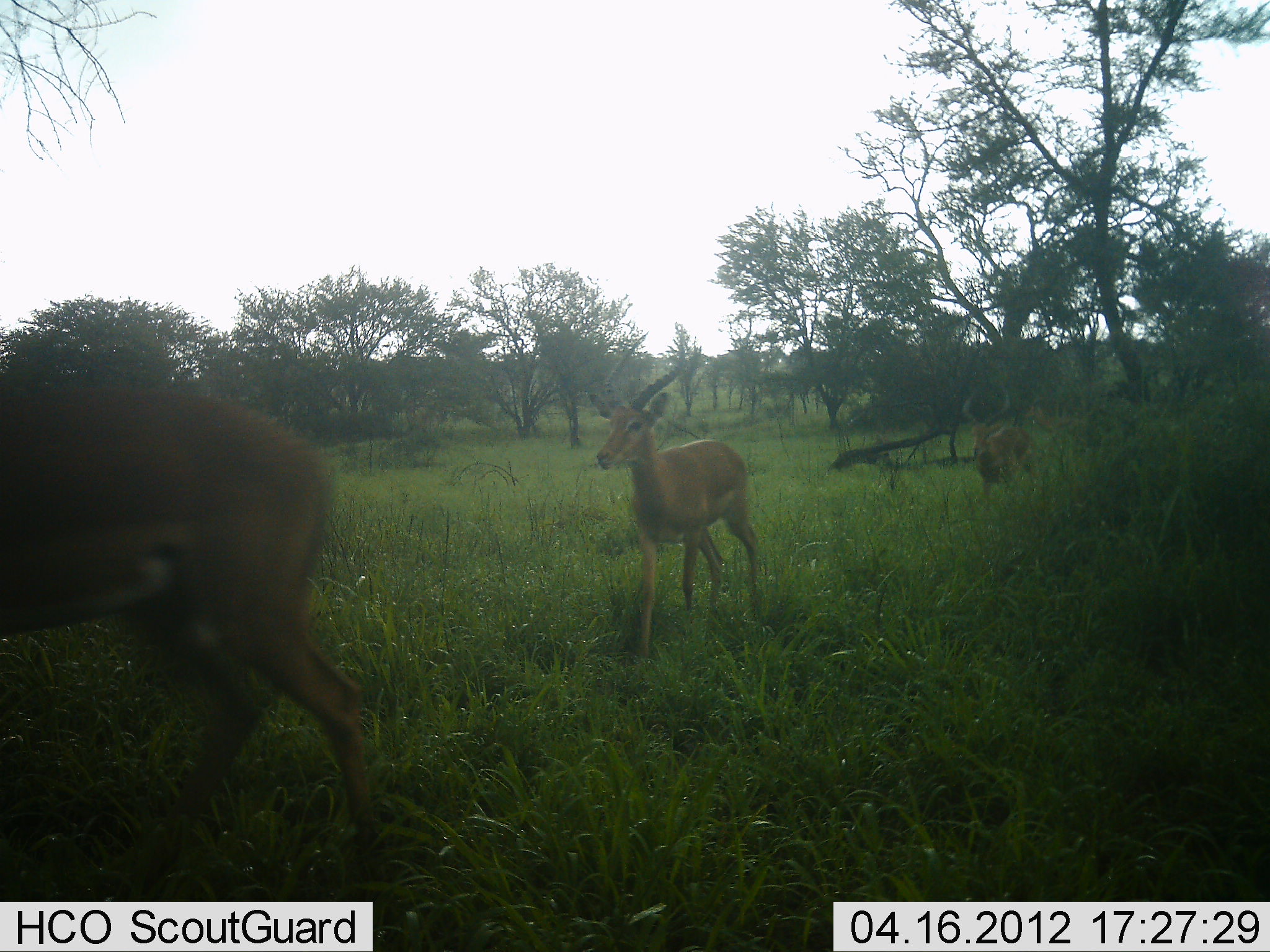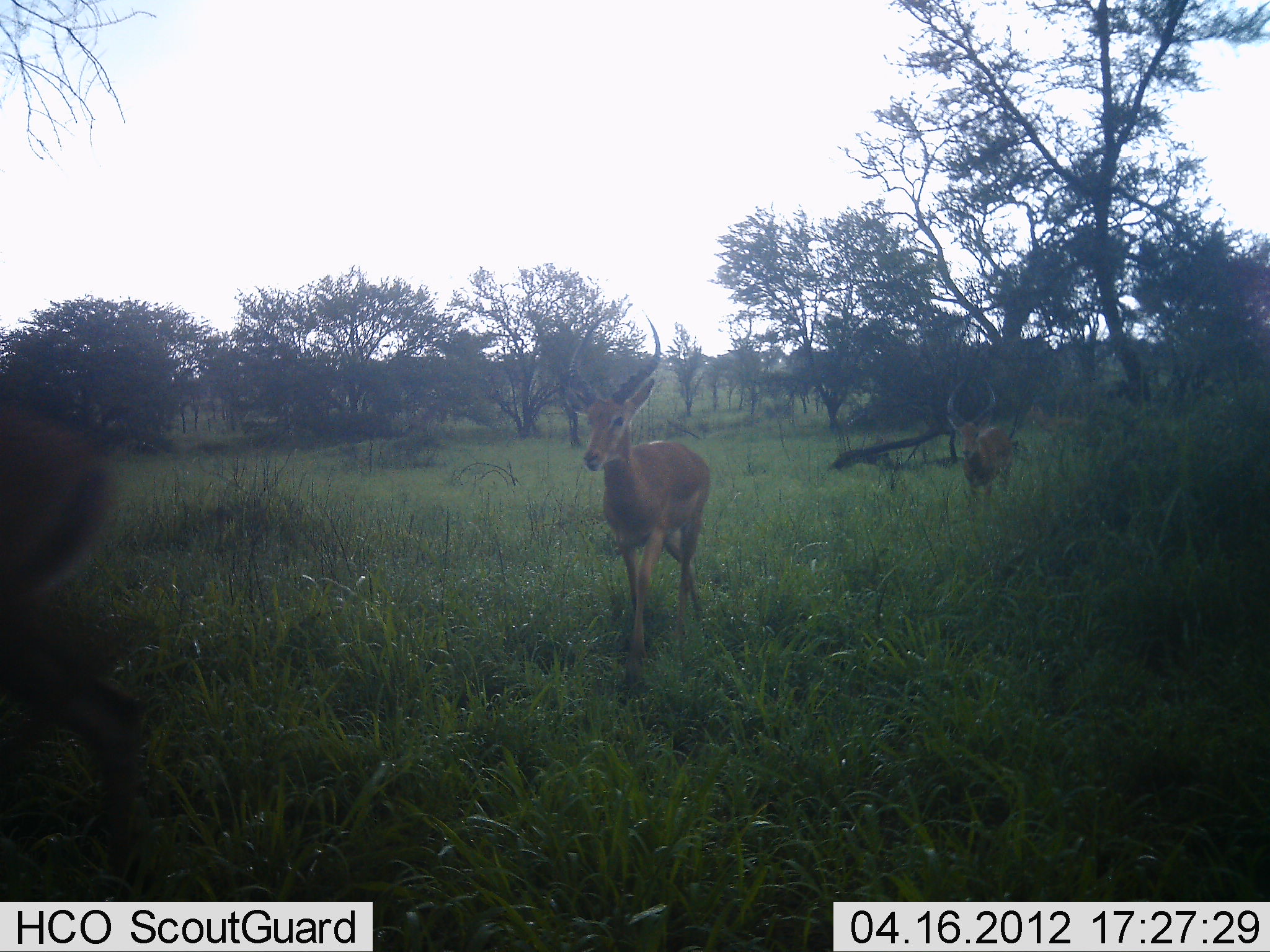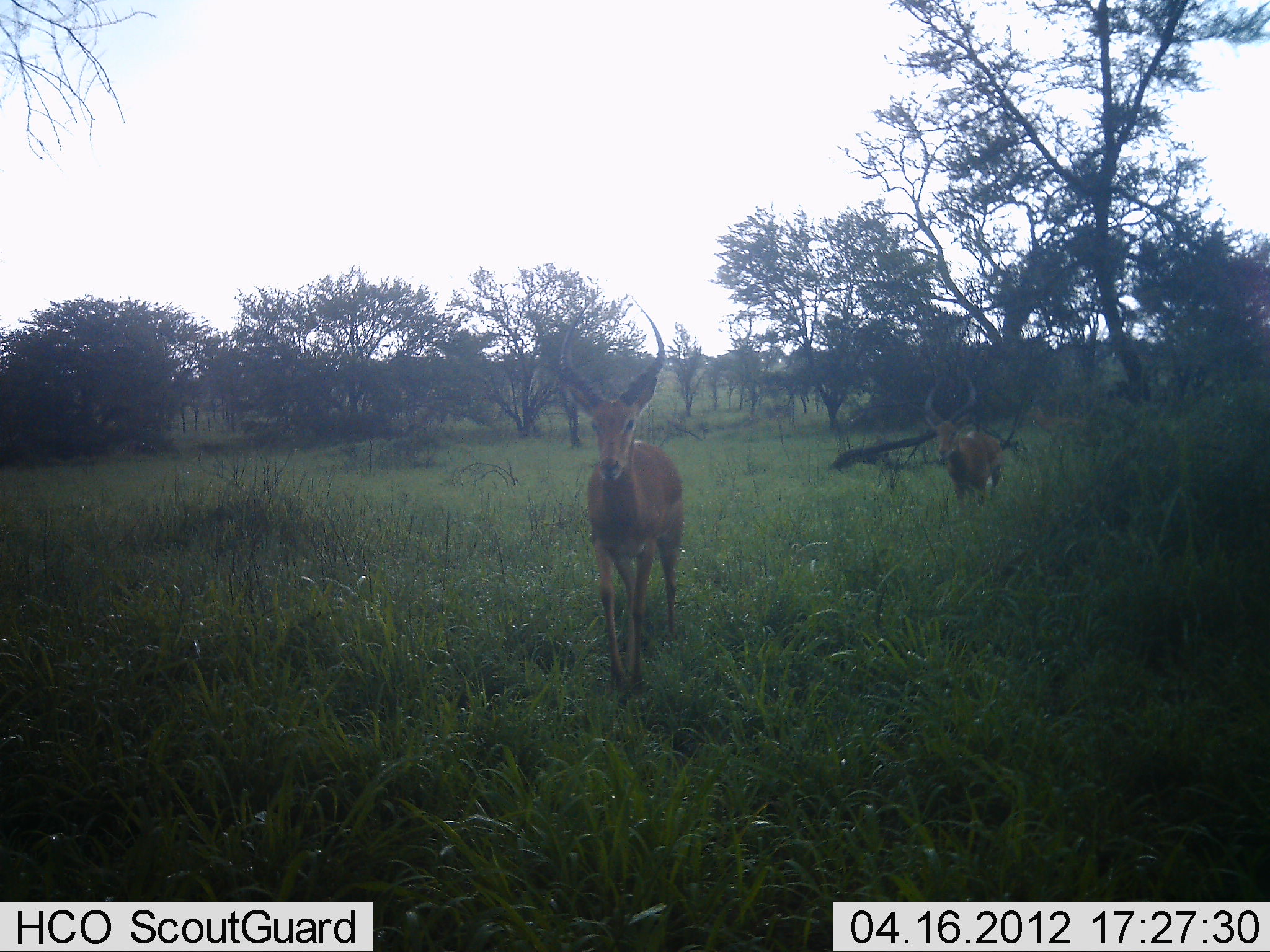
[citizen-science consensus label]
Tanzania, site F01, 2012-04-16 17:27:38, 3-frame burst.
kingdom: Animalia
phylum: Chordata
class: Mammalia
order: Artiodactyla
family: Bovidae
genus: Aepyceros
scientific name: Aepyceros melampus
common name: impala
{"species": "impala (Aepyceros melampus)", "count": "3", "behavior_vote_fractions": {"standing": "14%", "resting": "0%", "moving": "95%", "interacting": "0%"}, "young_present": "5%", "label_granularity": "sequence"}